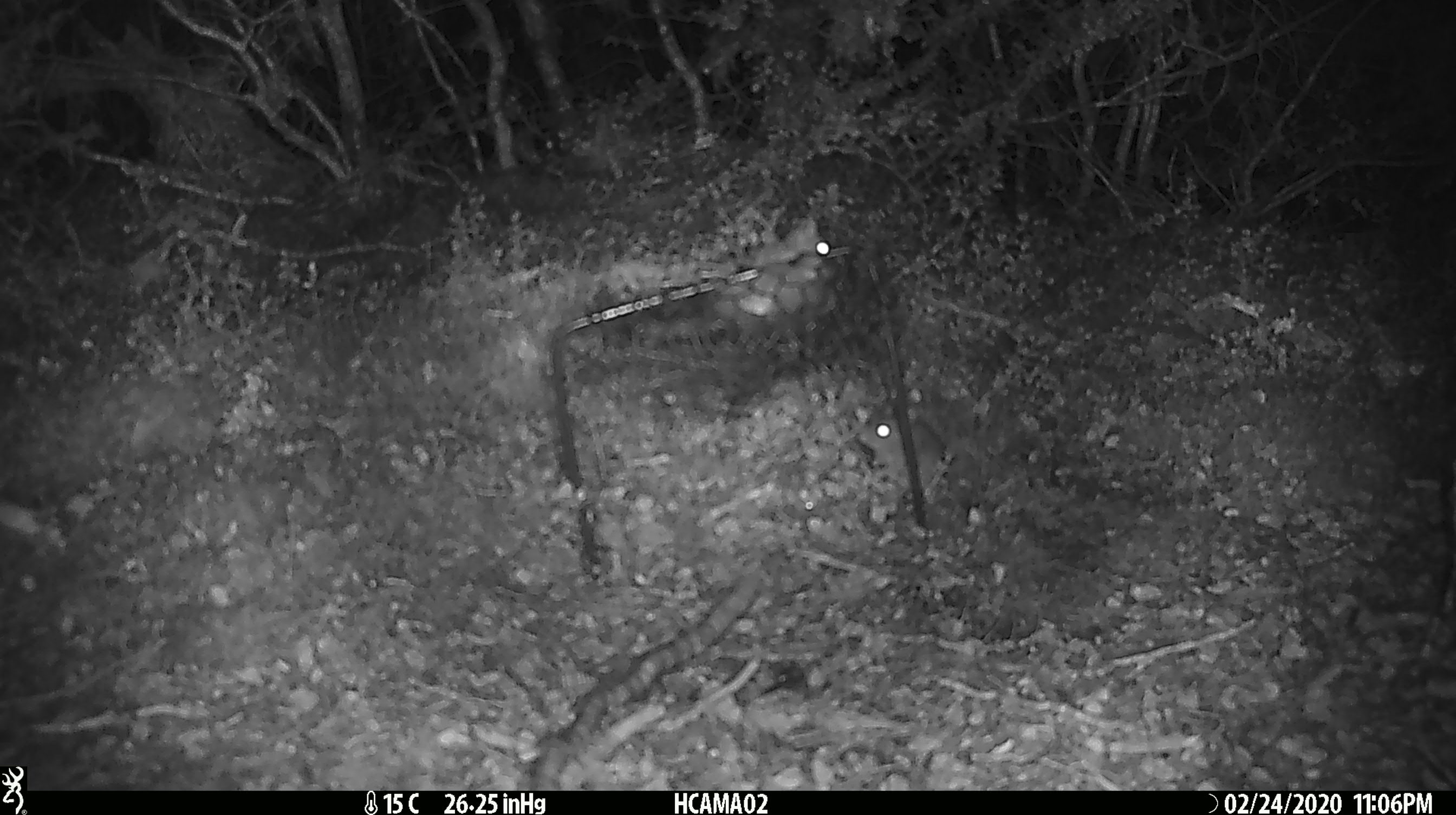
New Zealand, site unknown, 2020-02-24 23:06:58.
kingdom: Animalia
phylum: Chordata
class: Mammalia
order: Rodentia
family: Muridae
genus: Mus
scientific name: Mus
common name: mouse